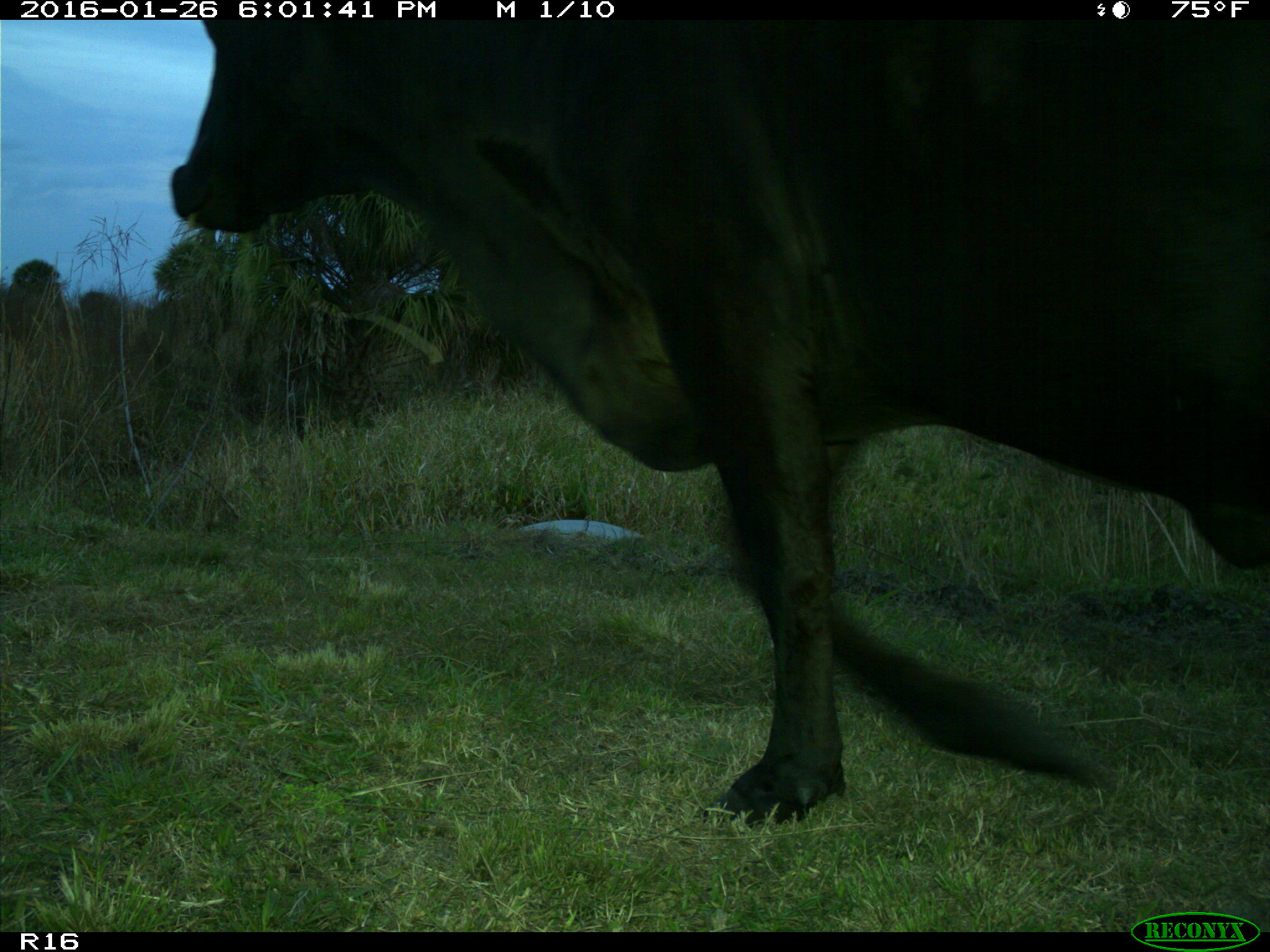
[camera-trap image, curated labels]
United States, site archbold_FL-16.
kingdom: Animalia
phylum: Chordata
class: Mammalia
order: Artiodactyla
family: Bovidae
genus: Bos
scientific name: Bos taurus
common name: domestic cow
Bos taurus (domestic cow).